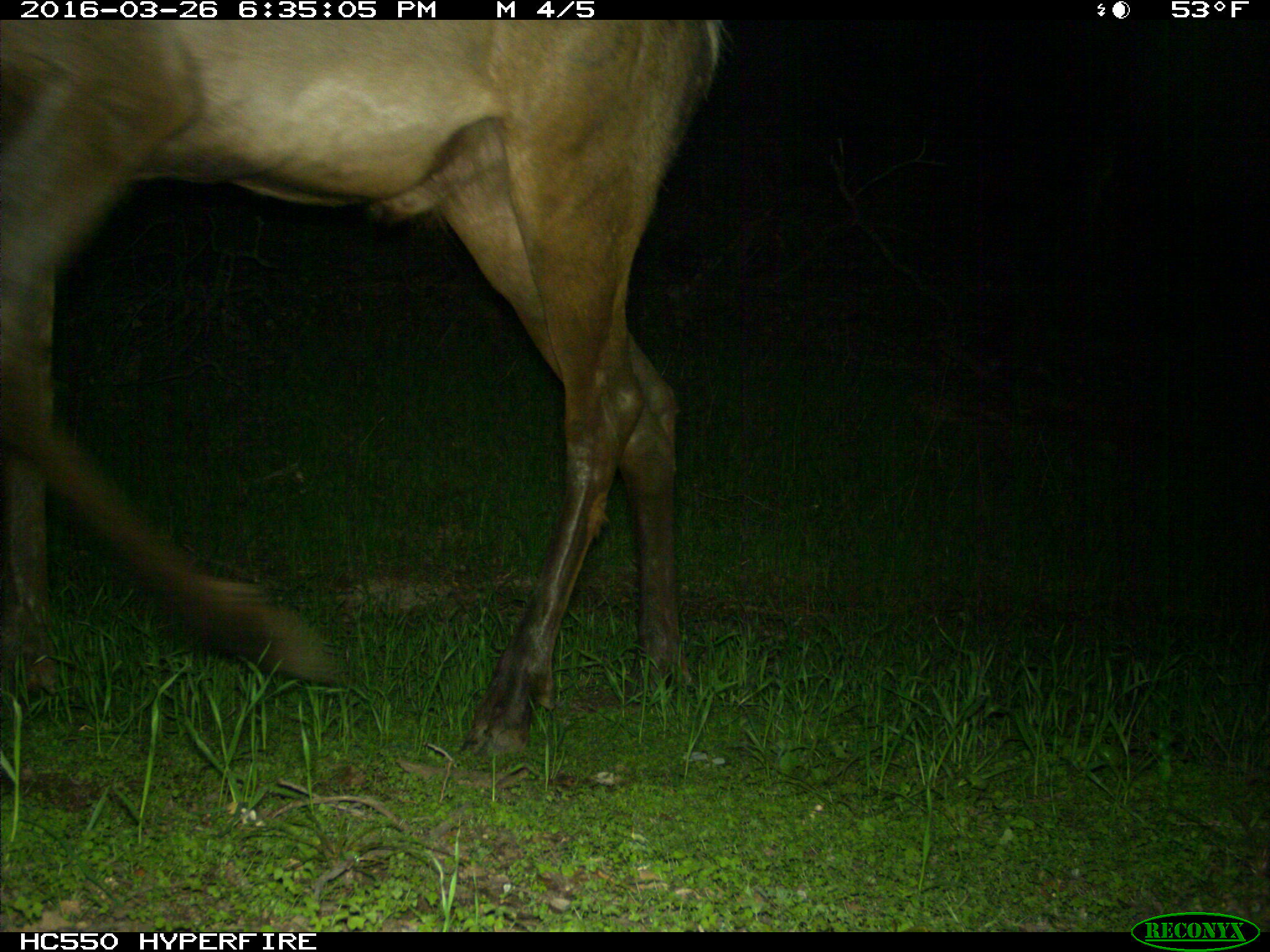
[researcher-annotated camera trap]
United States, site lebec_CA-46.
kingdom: Animalia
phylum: Chordata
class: Mammalia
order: Artiodactyla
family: Cervidae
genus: Cervus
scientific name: Cervus canadensis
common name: elk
Cervus canadensis (elk).